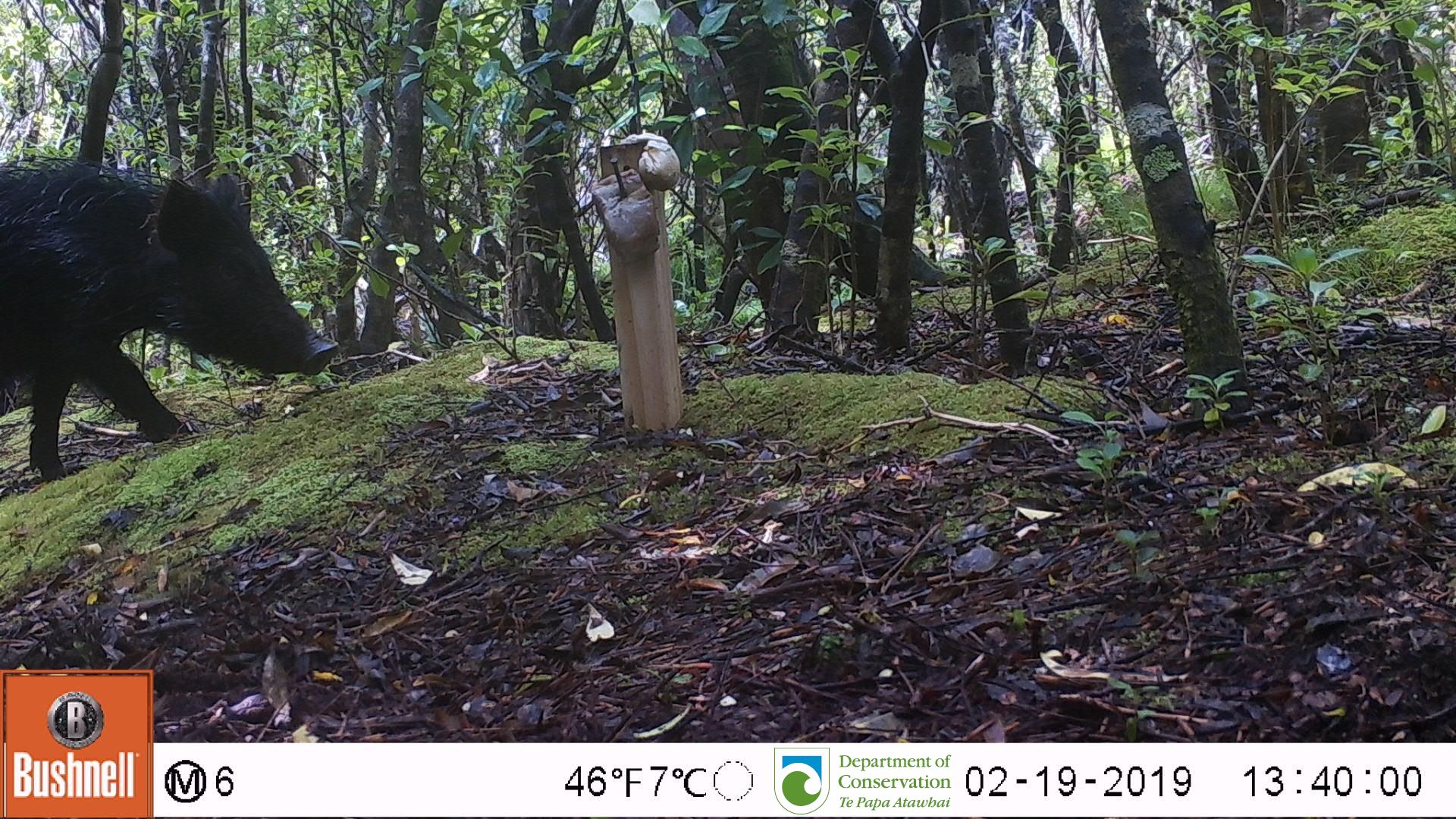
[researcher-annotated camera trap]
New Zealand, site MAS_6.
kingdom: Animalia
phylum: Chordata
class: Mammalia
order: Artiodactyla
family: Suidae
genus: Sus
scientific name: Sus scrofa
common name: pig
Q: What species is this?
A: Pig (Sus scrofa).